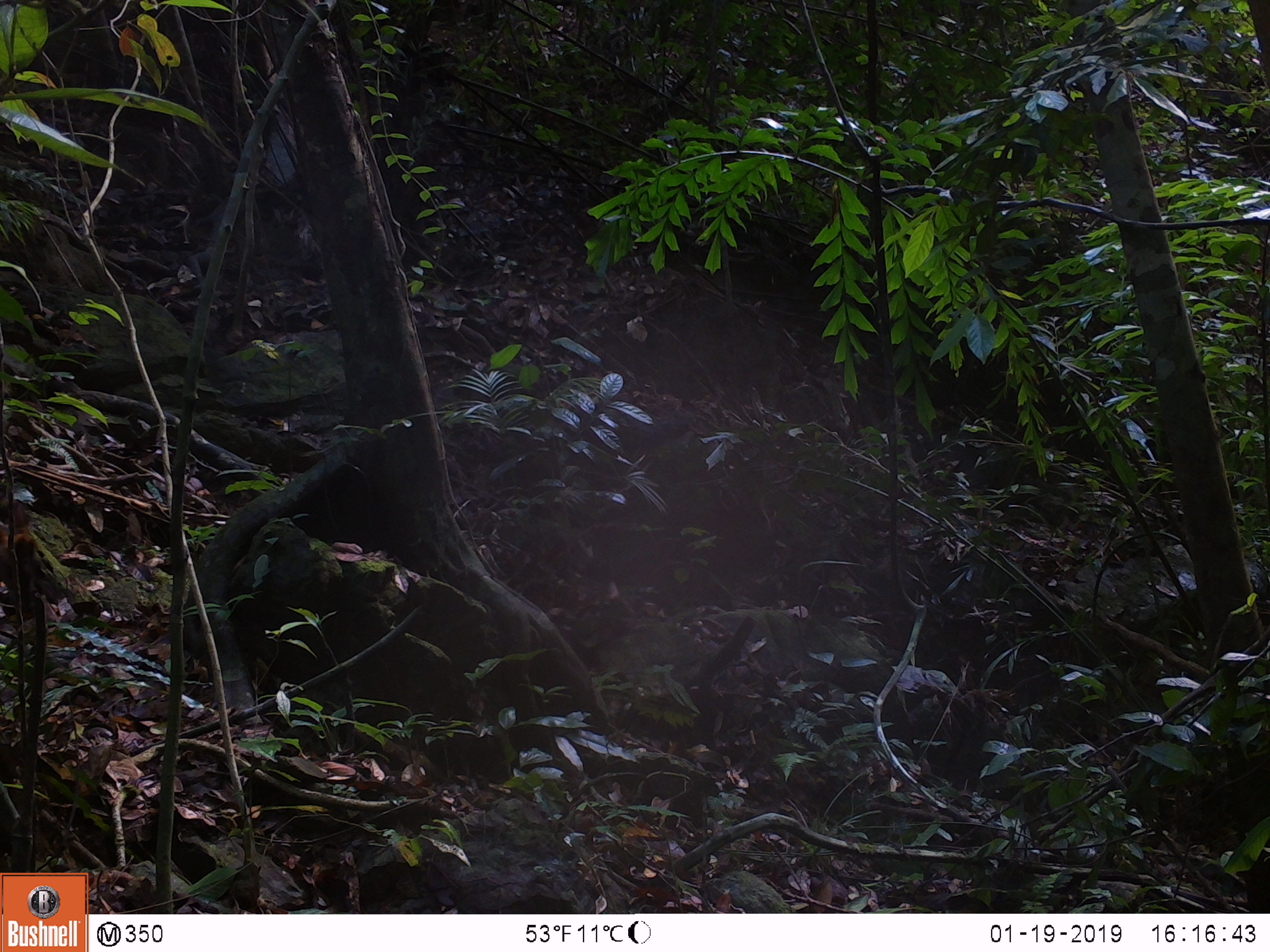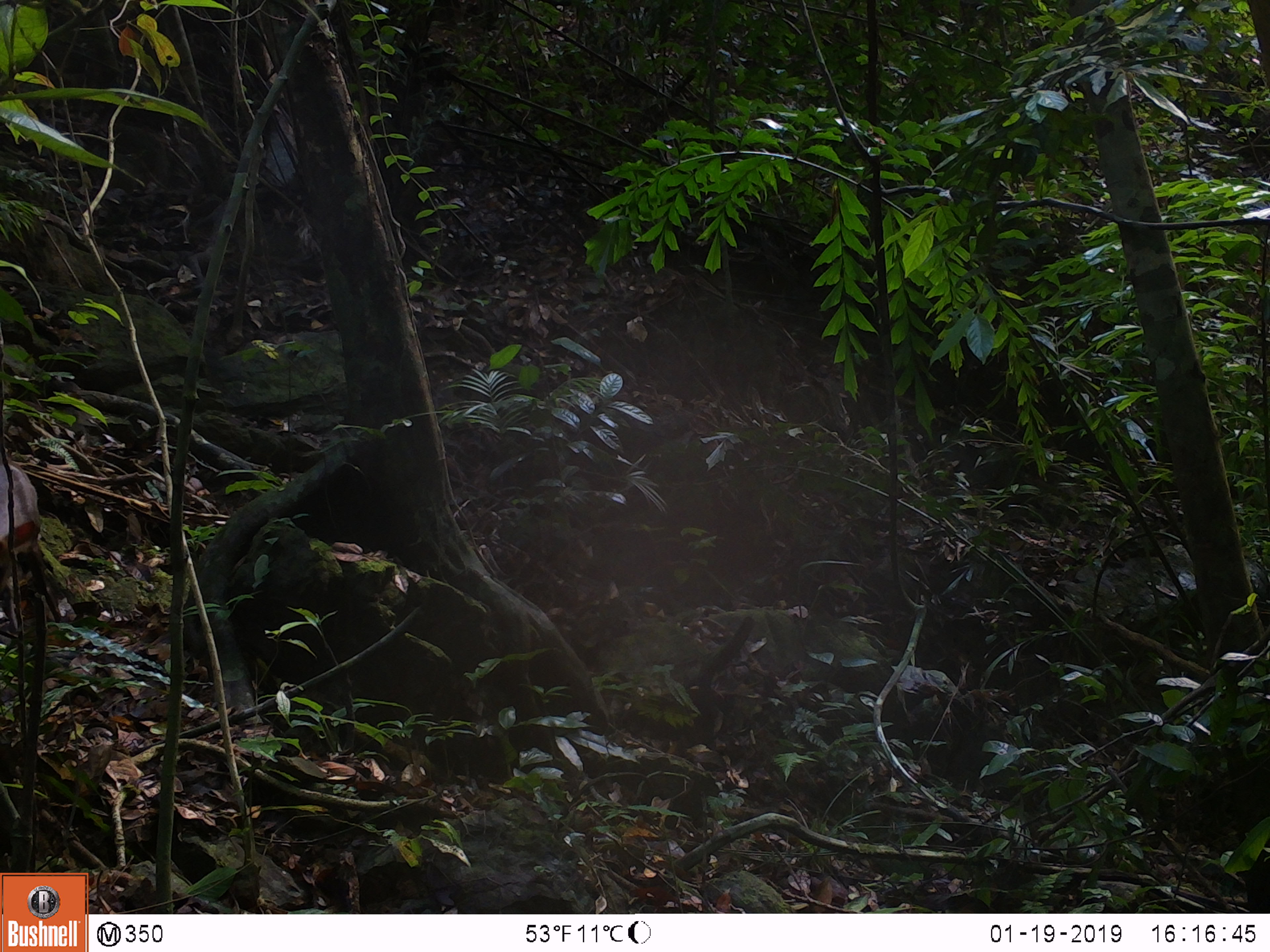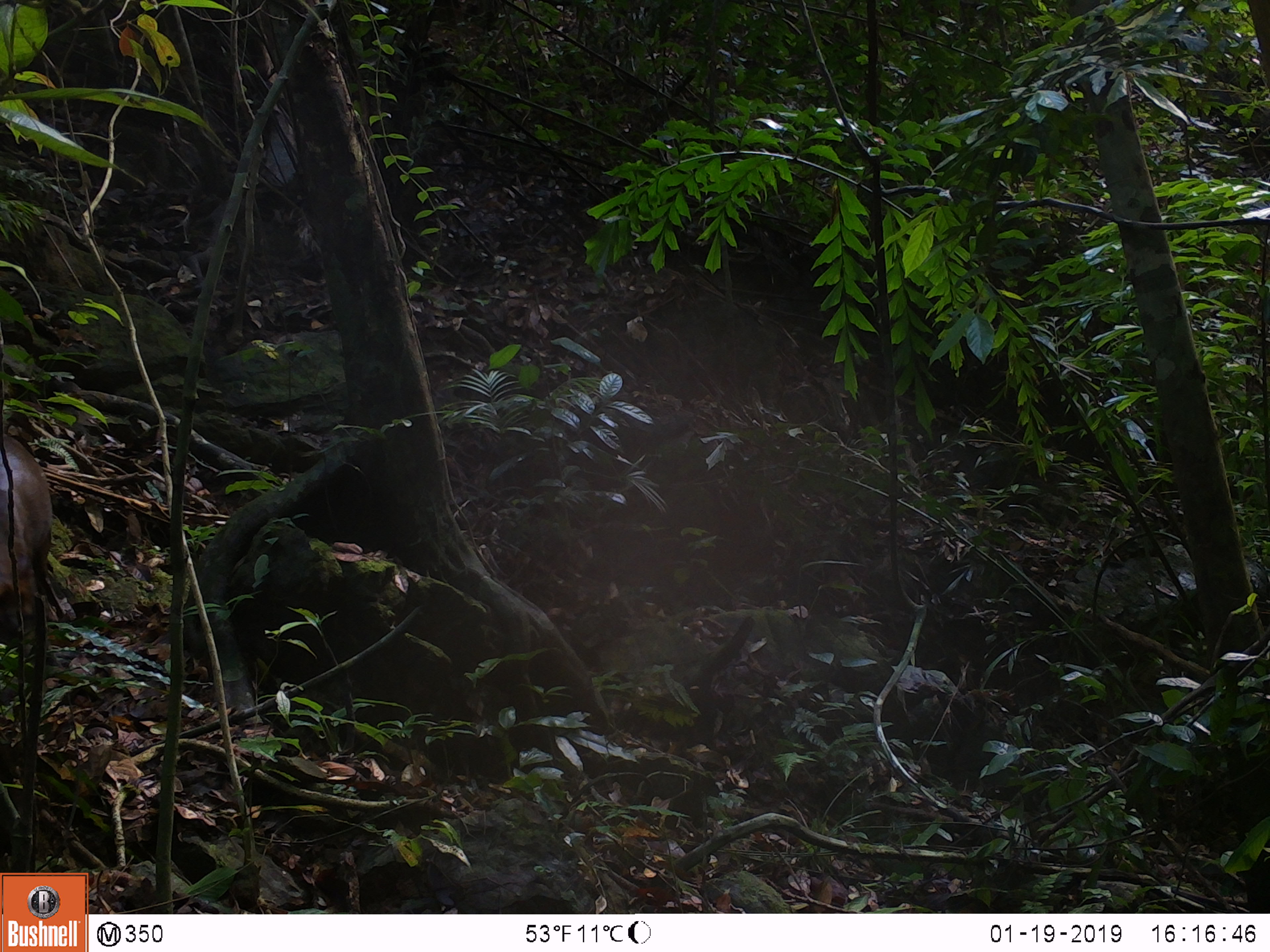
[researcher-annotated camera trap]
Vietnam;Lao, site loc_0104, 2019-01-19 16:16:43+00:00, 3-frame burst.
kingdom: Animalia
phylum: Chordata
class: Mammalia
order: Artiodactyla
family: Cervidae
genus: Muntiacus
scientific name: Muntiacus rooseveltorum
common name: roosevelt's muntjac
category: roosevelts muntjac group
Roosevelts muntjac group (roosevelt's muntjac) (Muntiacus rooseveltorum). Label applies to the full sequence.